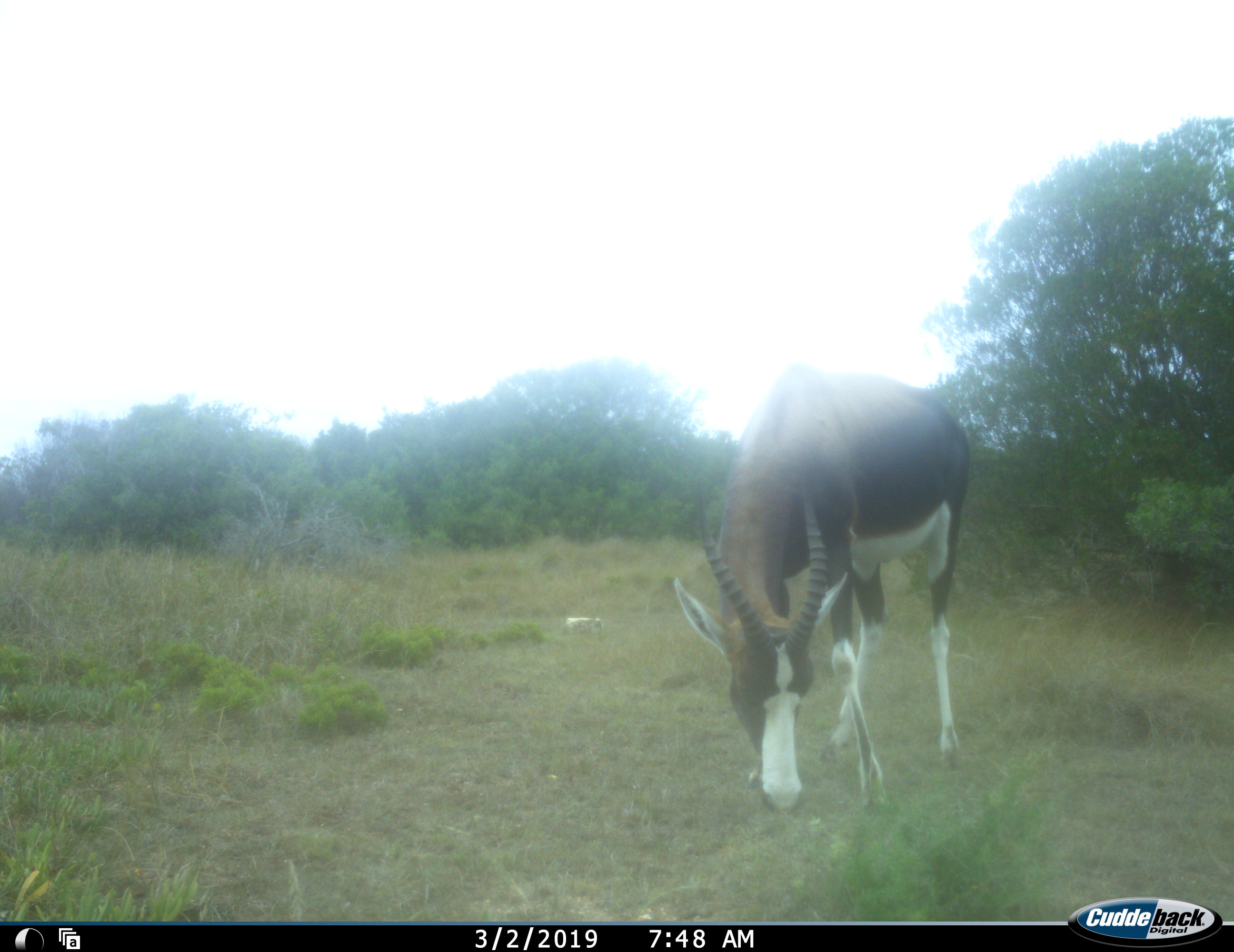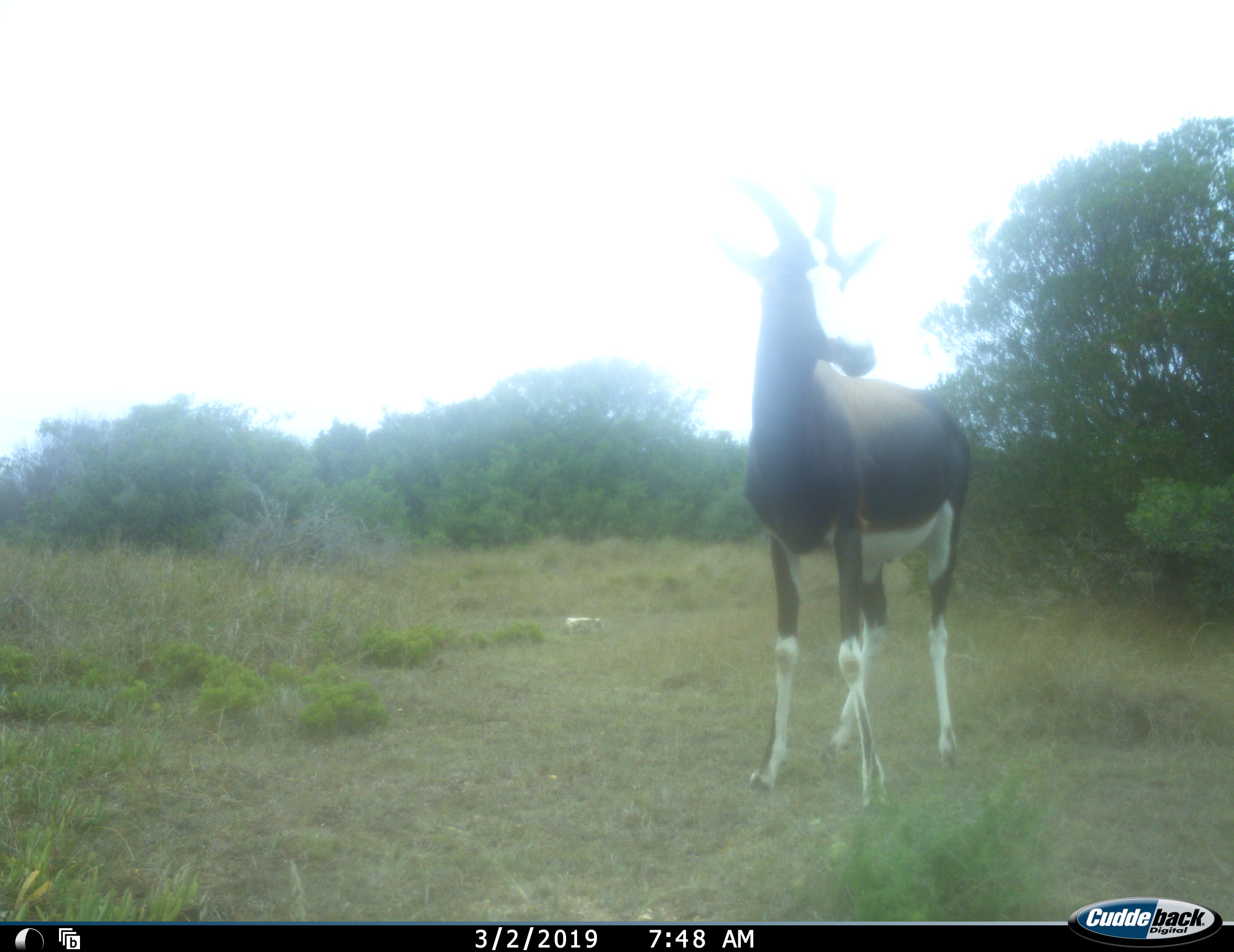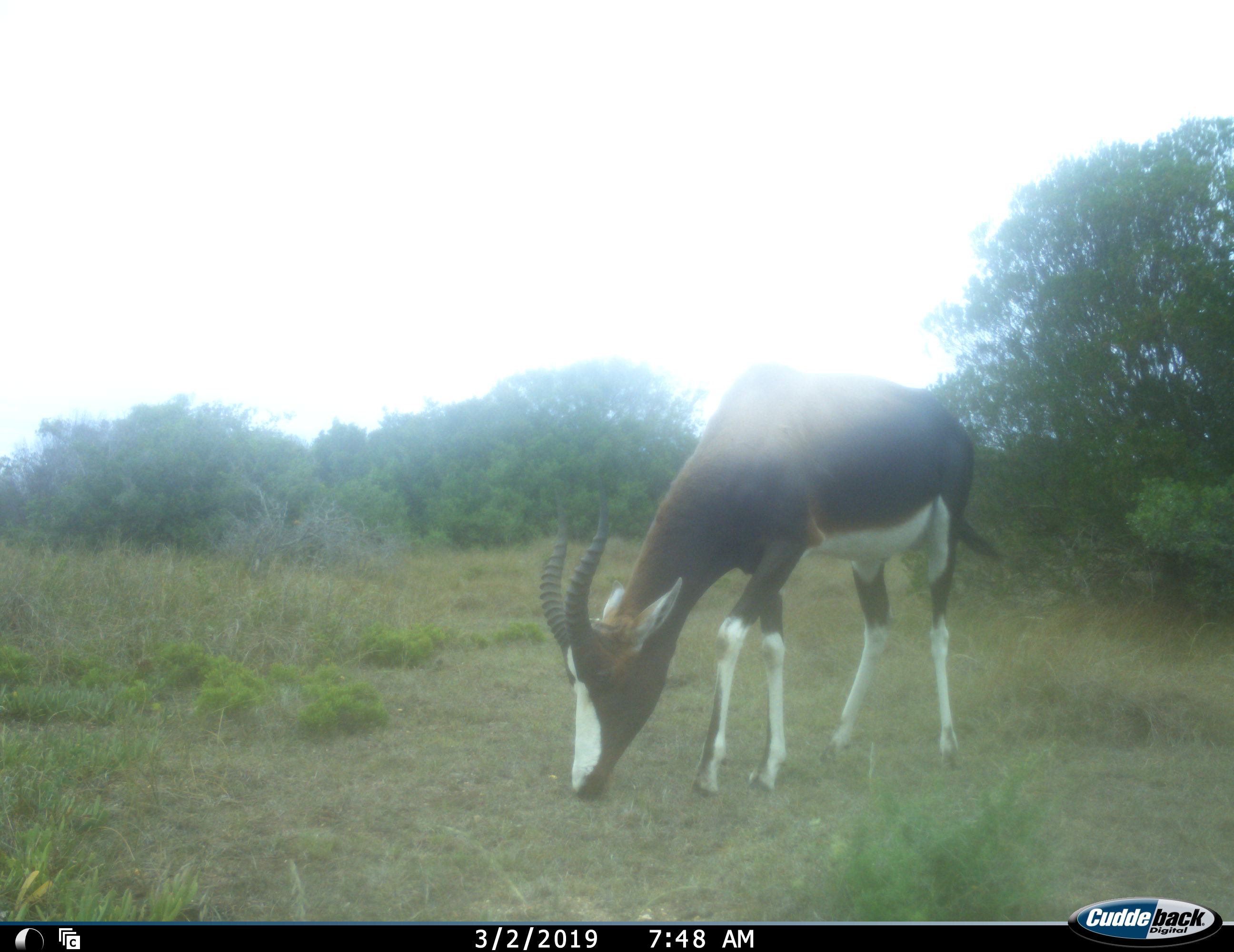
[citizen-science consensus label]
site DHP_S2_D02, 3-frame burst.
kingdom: Animalia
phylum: Chordata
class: Mammalia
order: Artiodactyla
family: Bovidae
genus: Damaliscus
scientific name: Damaliscus pygargus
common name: bontebok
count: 1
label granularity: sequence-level